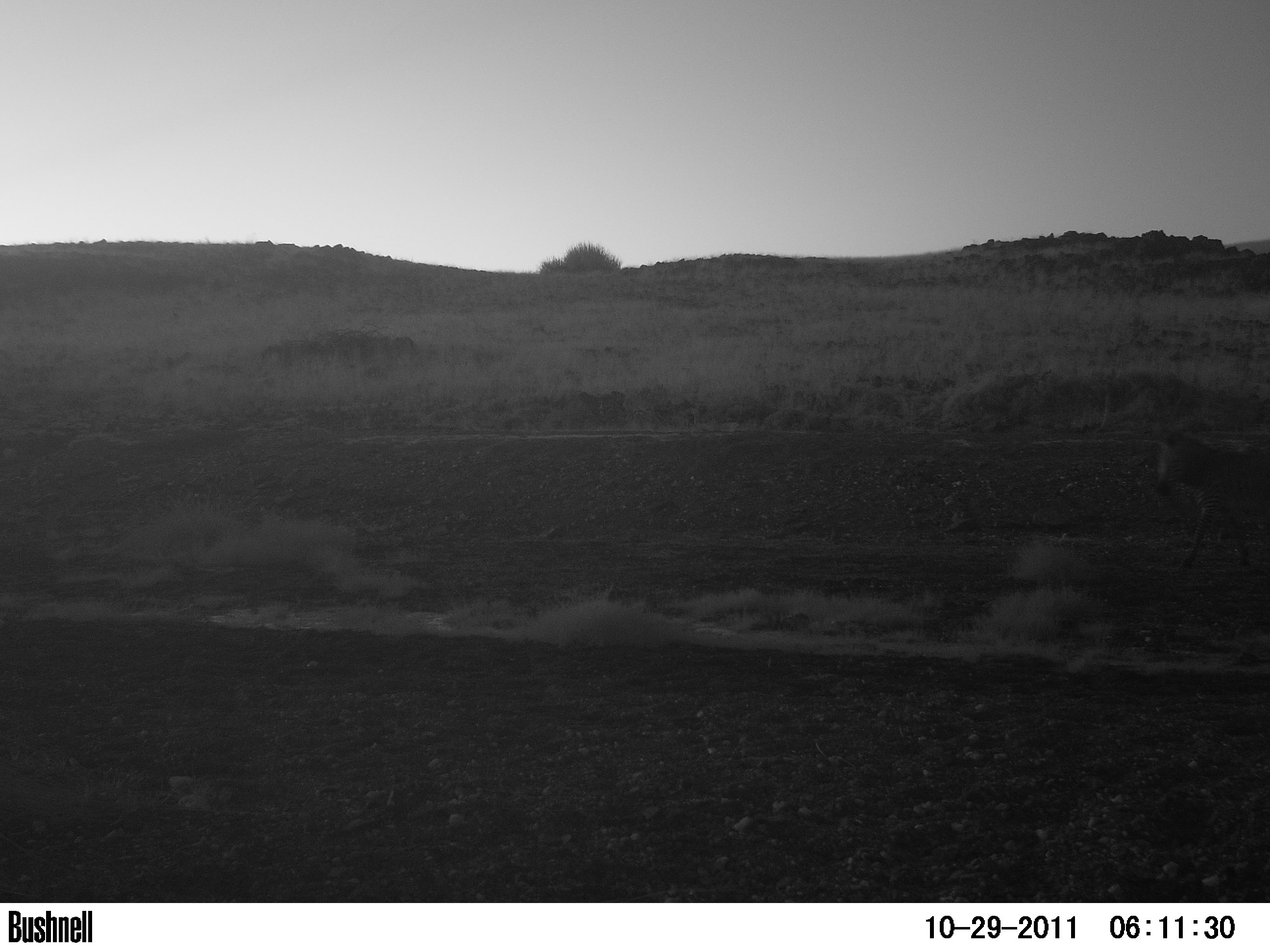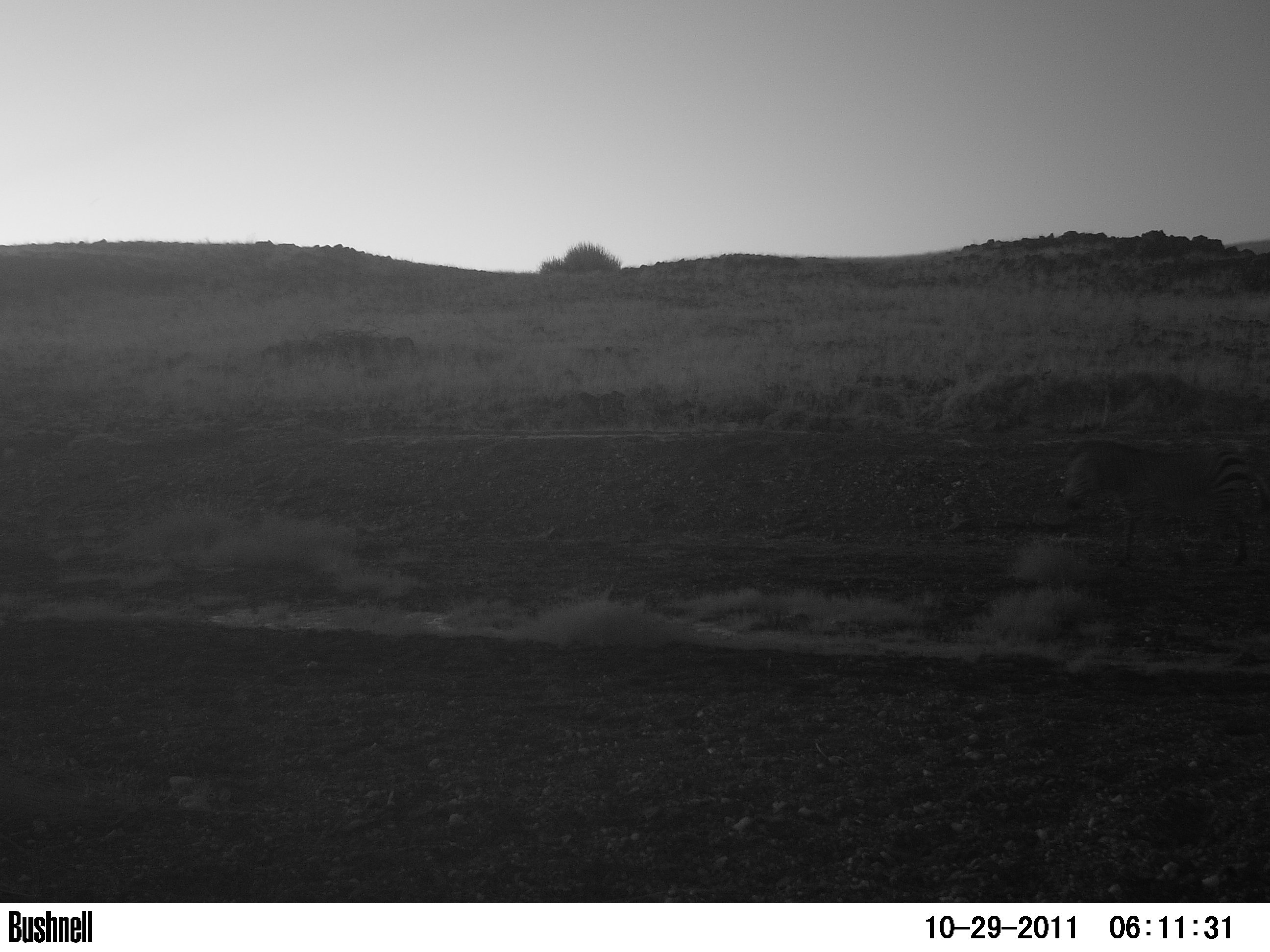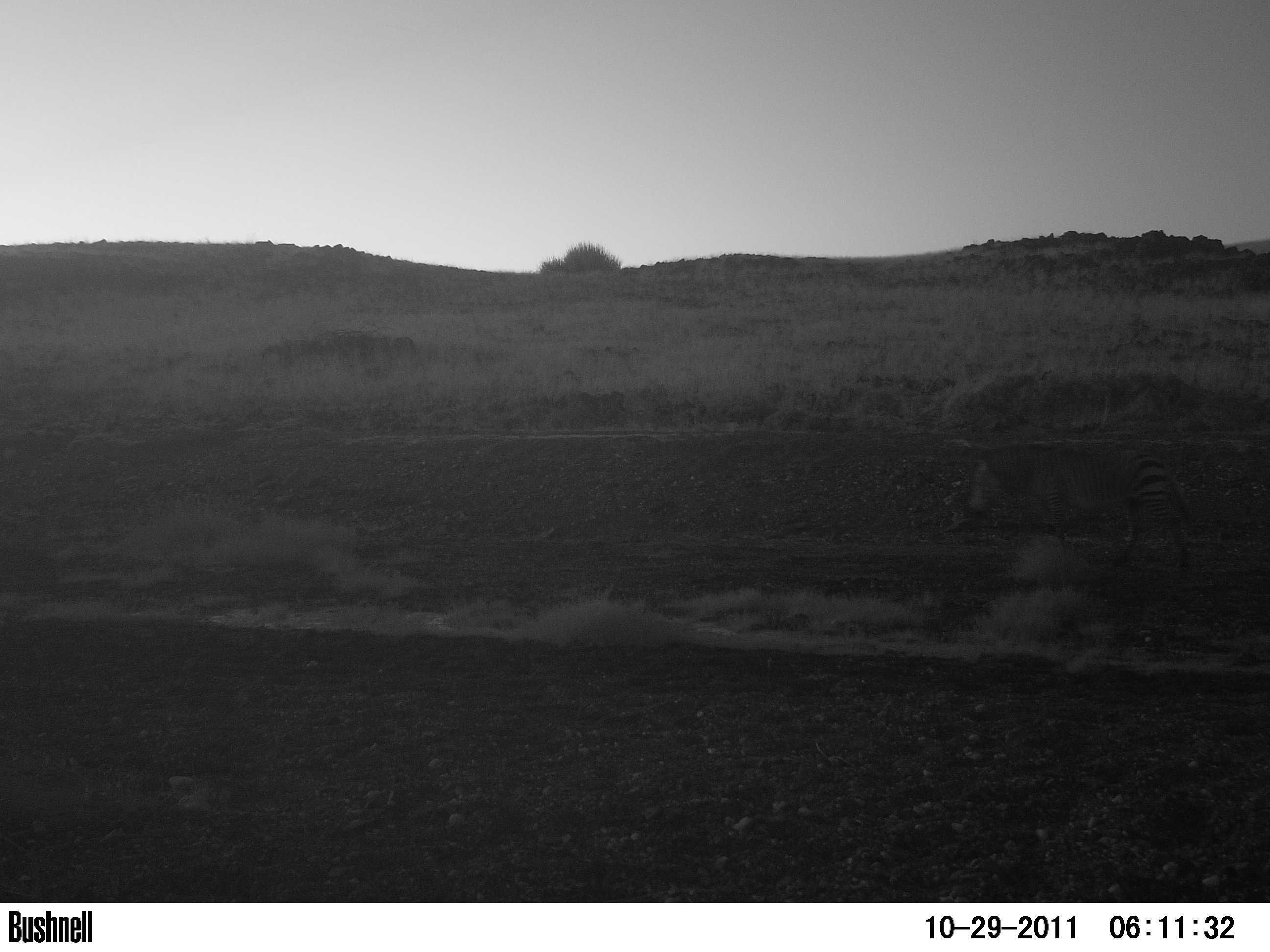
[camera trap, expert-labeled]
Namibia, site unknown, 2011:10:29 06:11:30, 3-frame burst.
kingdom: Animalia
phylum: Chordata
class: Mammalia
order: Perissodactyla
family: Equidae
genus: Equus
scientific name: Equus zebra hartmannae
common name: hartmann's mountain zebra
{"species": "Equus zebra hartmannae (hartmann's mountain zebra)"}